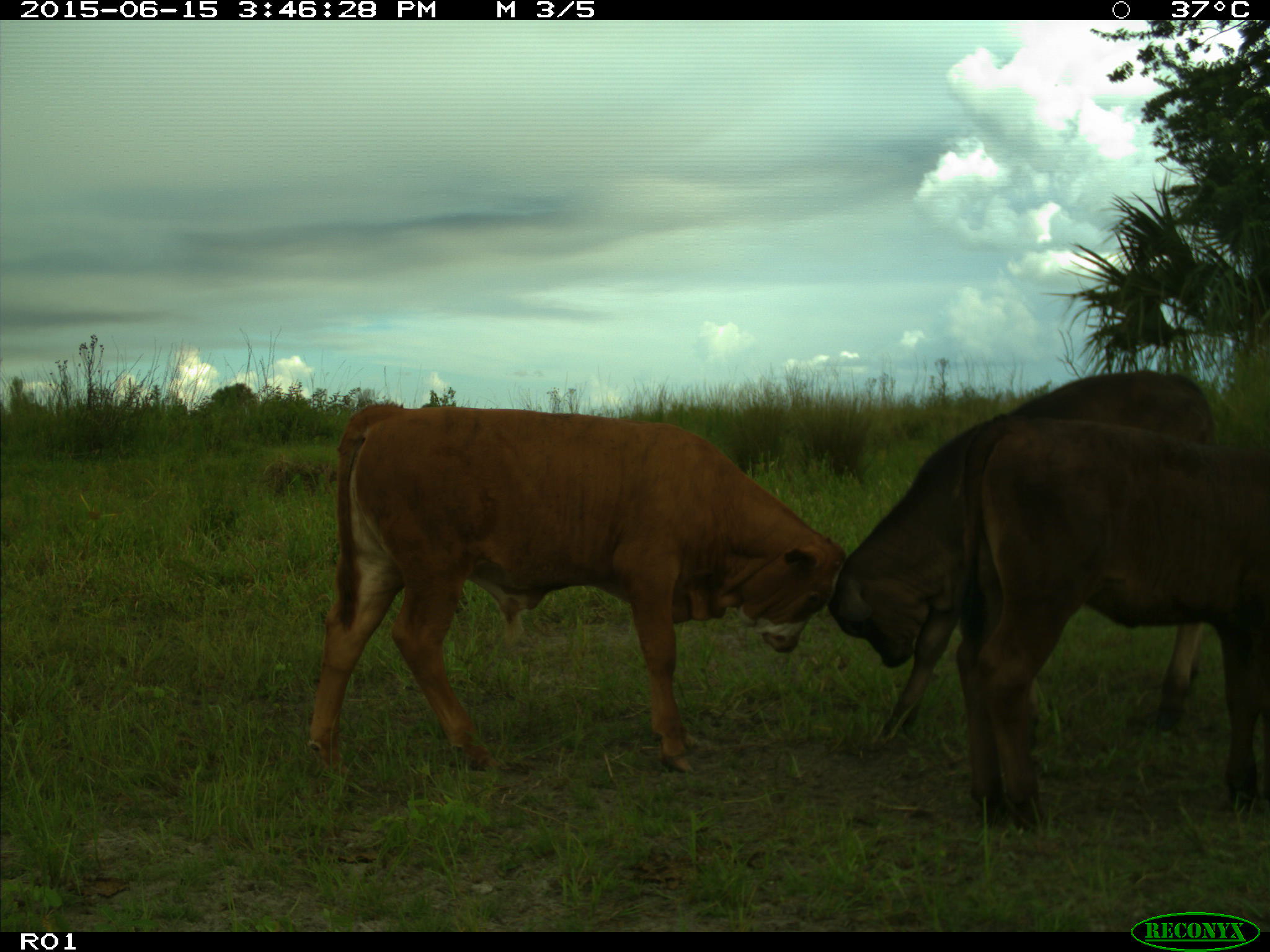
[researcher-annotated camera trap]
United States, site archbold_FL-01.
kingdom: Animalia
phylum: Chordata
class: Mammalia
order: Artiodactyla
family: Bovidae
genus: Bos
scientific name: Bos taurus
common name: domestic cow